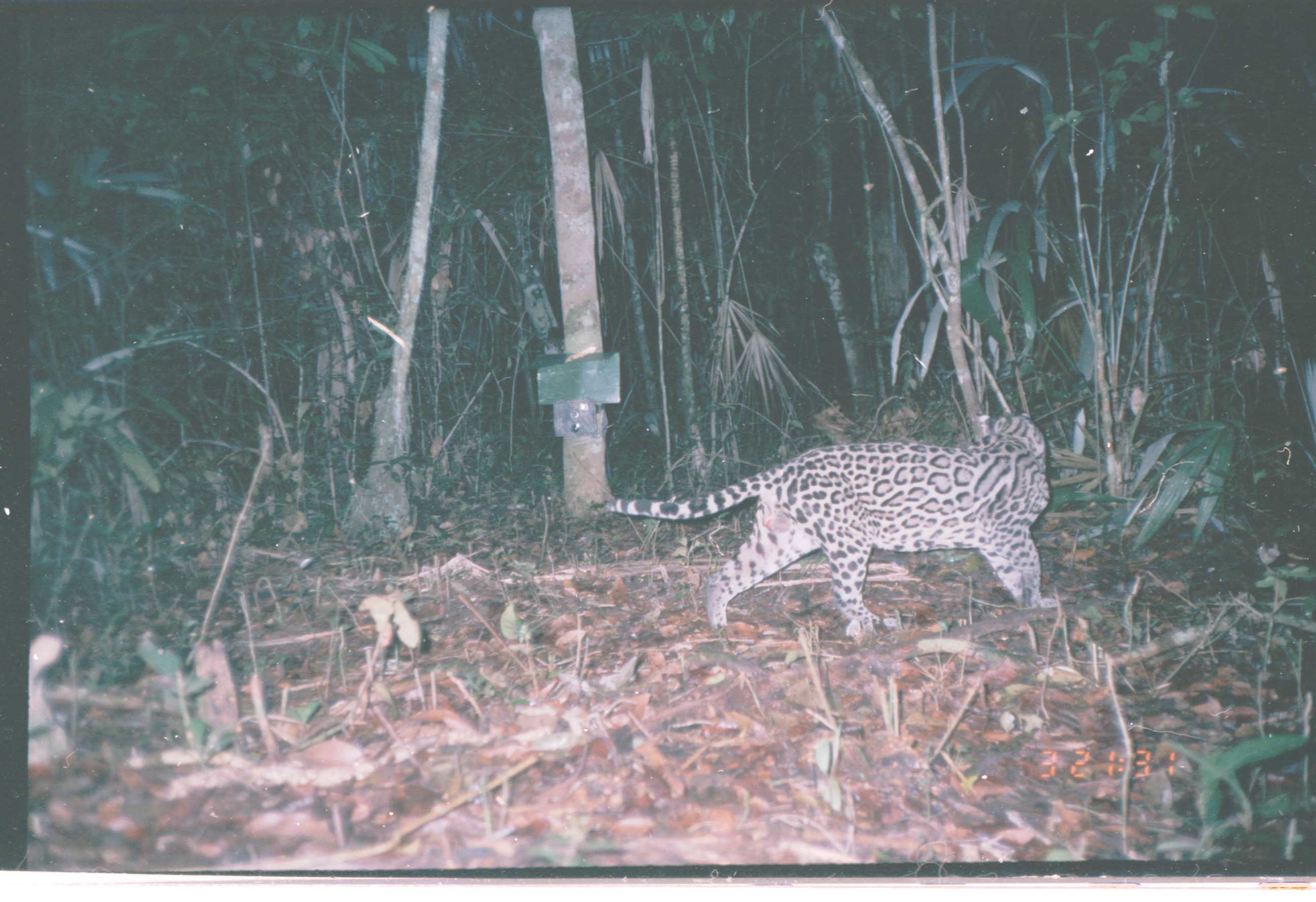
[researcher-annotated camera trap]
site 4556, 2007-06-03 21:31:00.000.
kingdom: Animalia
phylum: Chordata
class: Mammalia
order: Carnivora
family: Felidae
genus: Leopardus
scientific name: Leopardus pardalis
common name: ocelot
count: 1